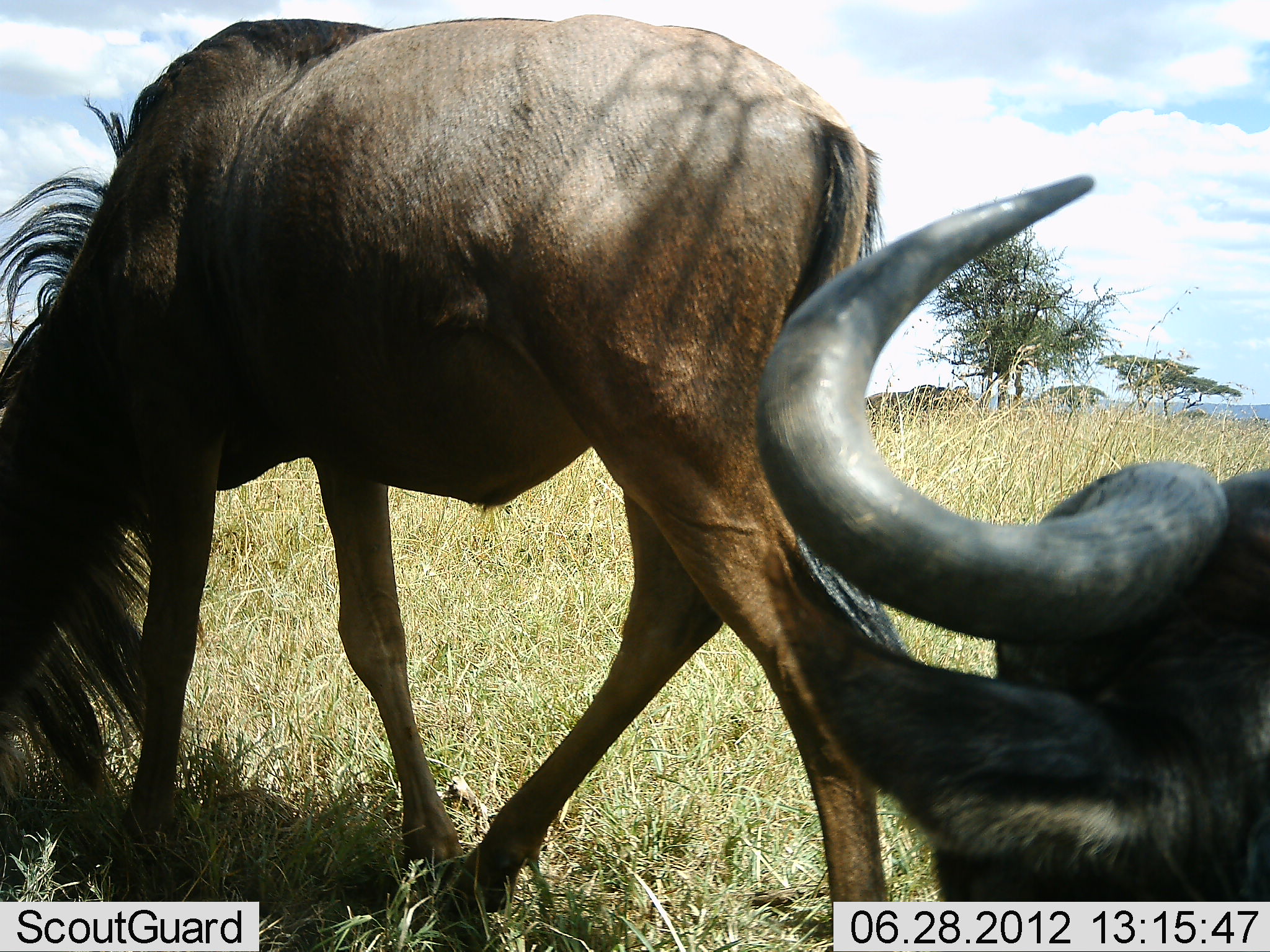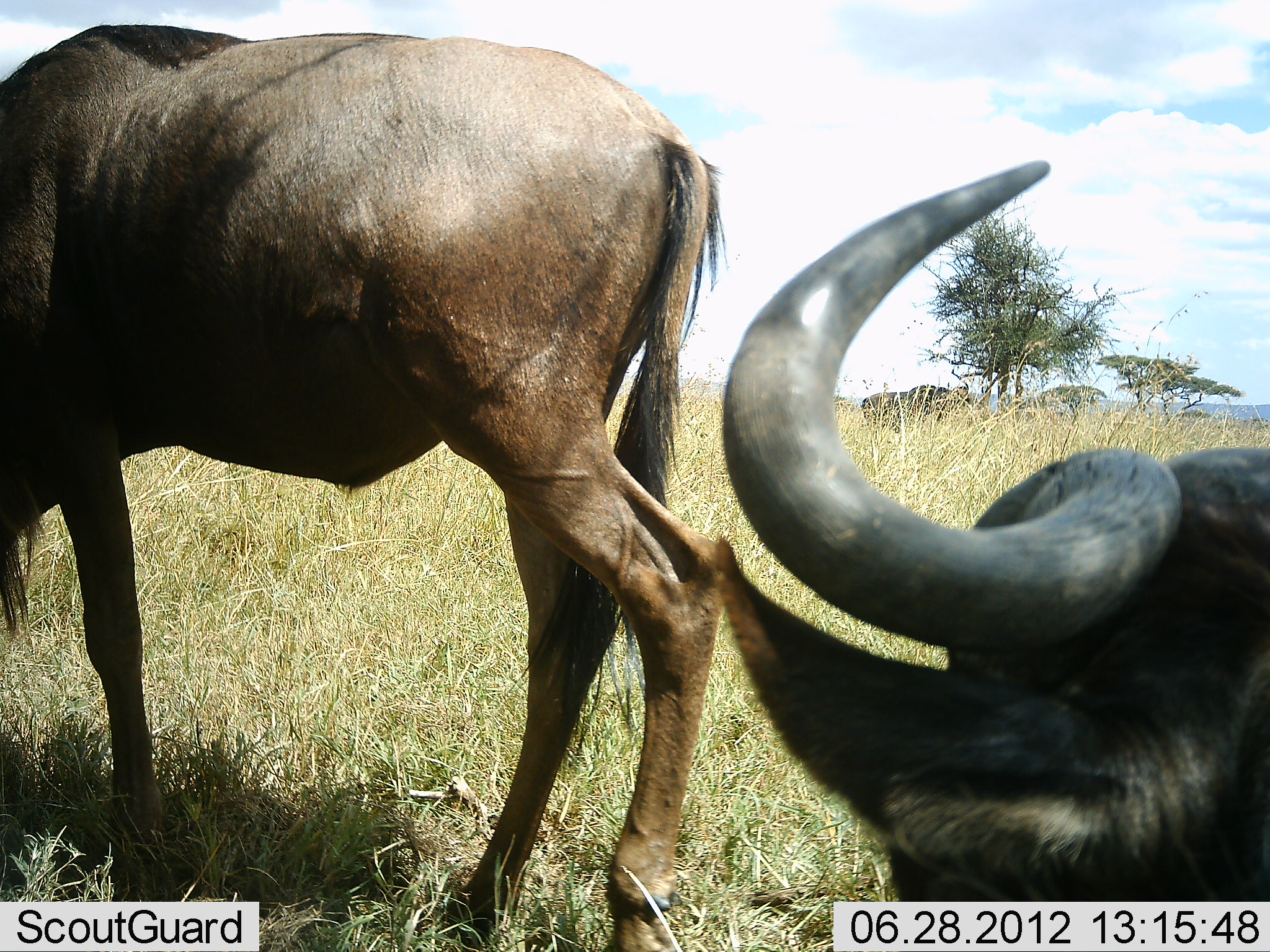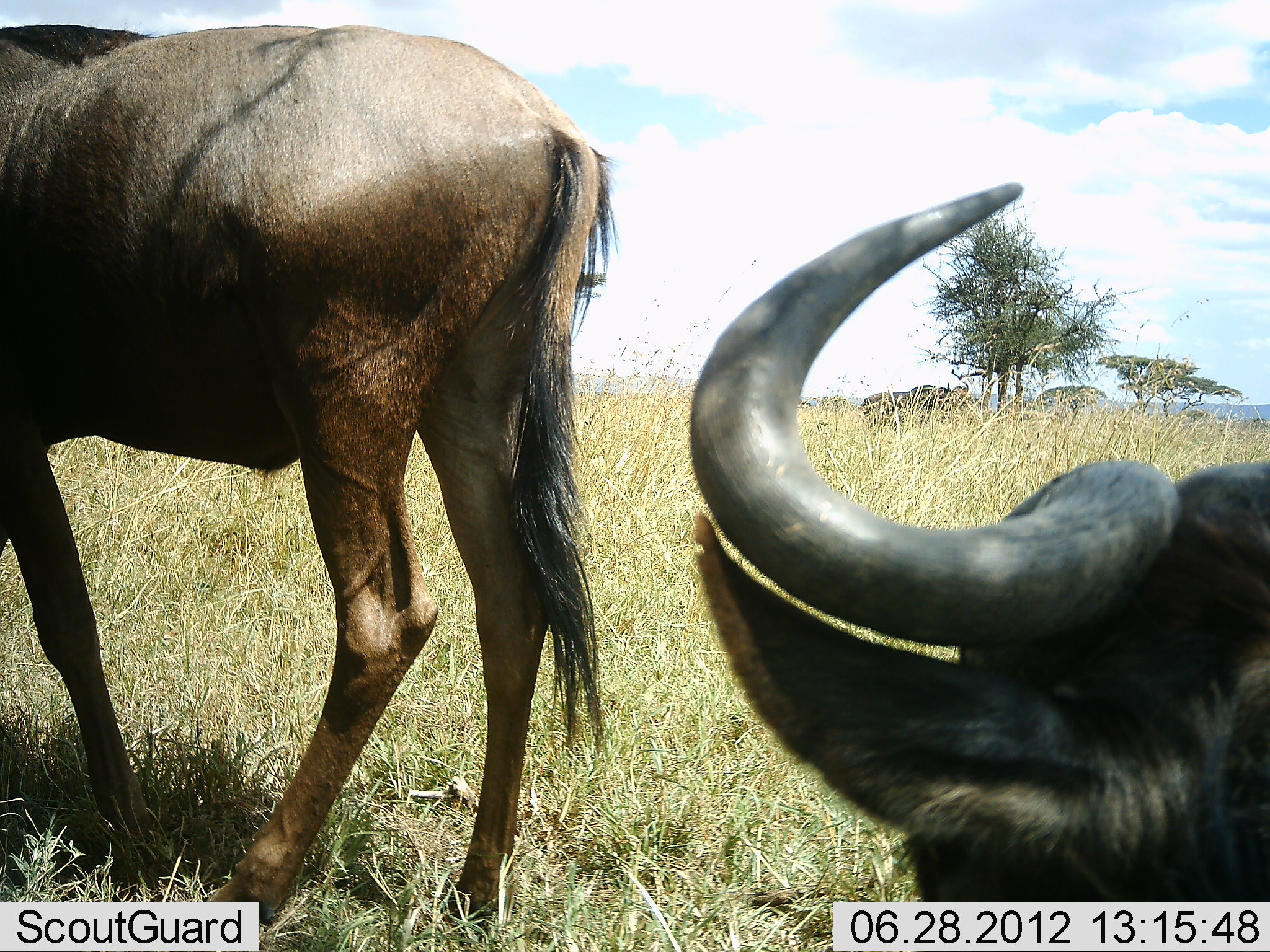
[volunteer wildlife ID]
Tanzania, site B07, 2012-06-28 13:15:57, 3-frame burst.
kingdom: Animalia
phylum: Chordata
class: Mammalia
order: Artiodactyla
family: Bovidae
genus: Connochaetes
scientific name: Connochaetes taurinus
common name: blue wildebeest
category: wildebeest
Wildebeest (blue wildebeest) (Connochaetes taurinus), count 2. Behavior (volunteer vote fractions): standing 64%, resting 55%, moving 45%, interacting 0%. Young present (vote fraction): 0%. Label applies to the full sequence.